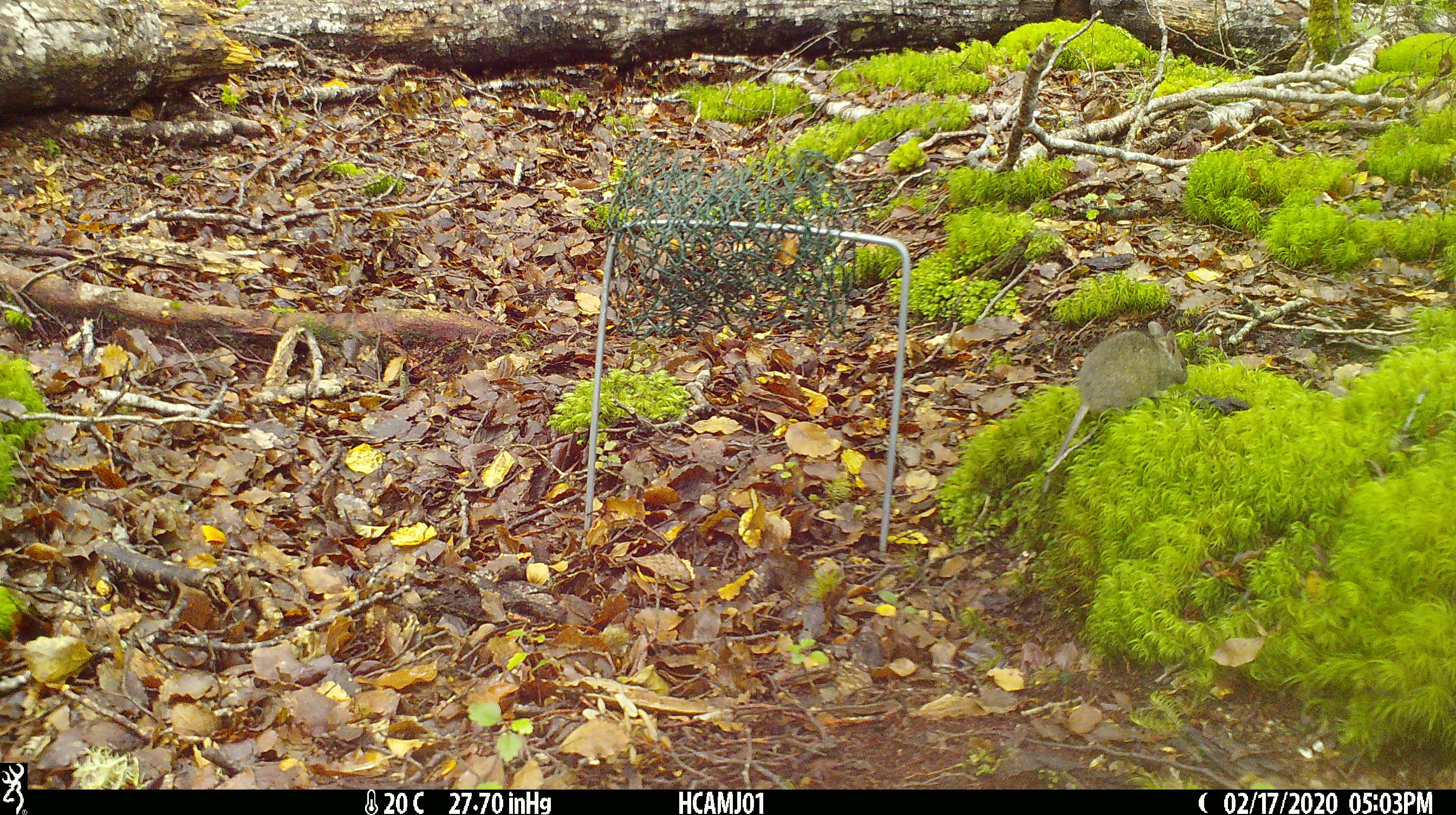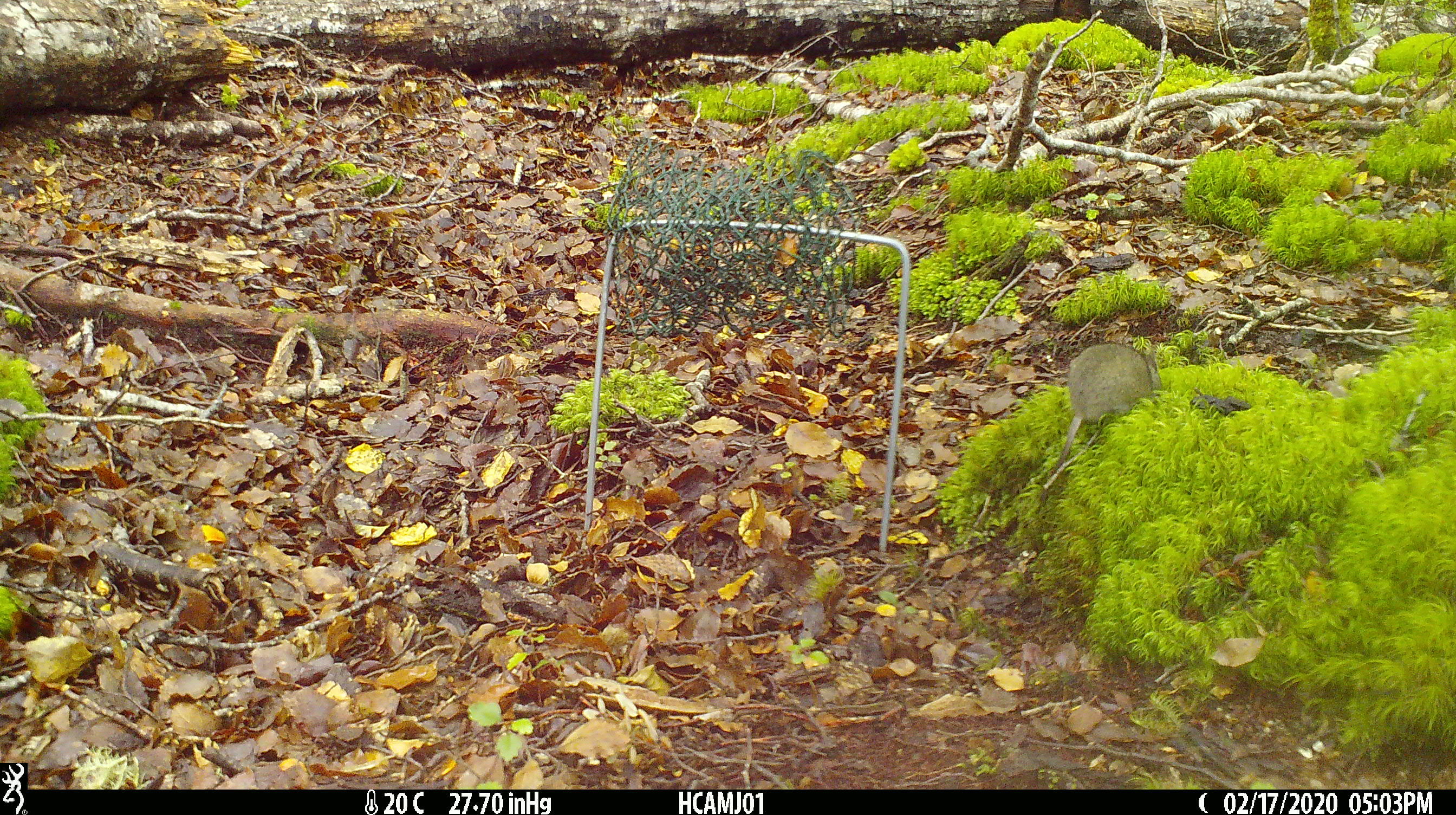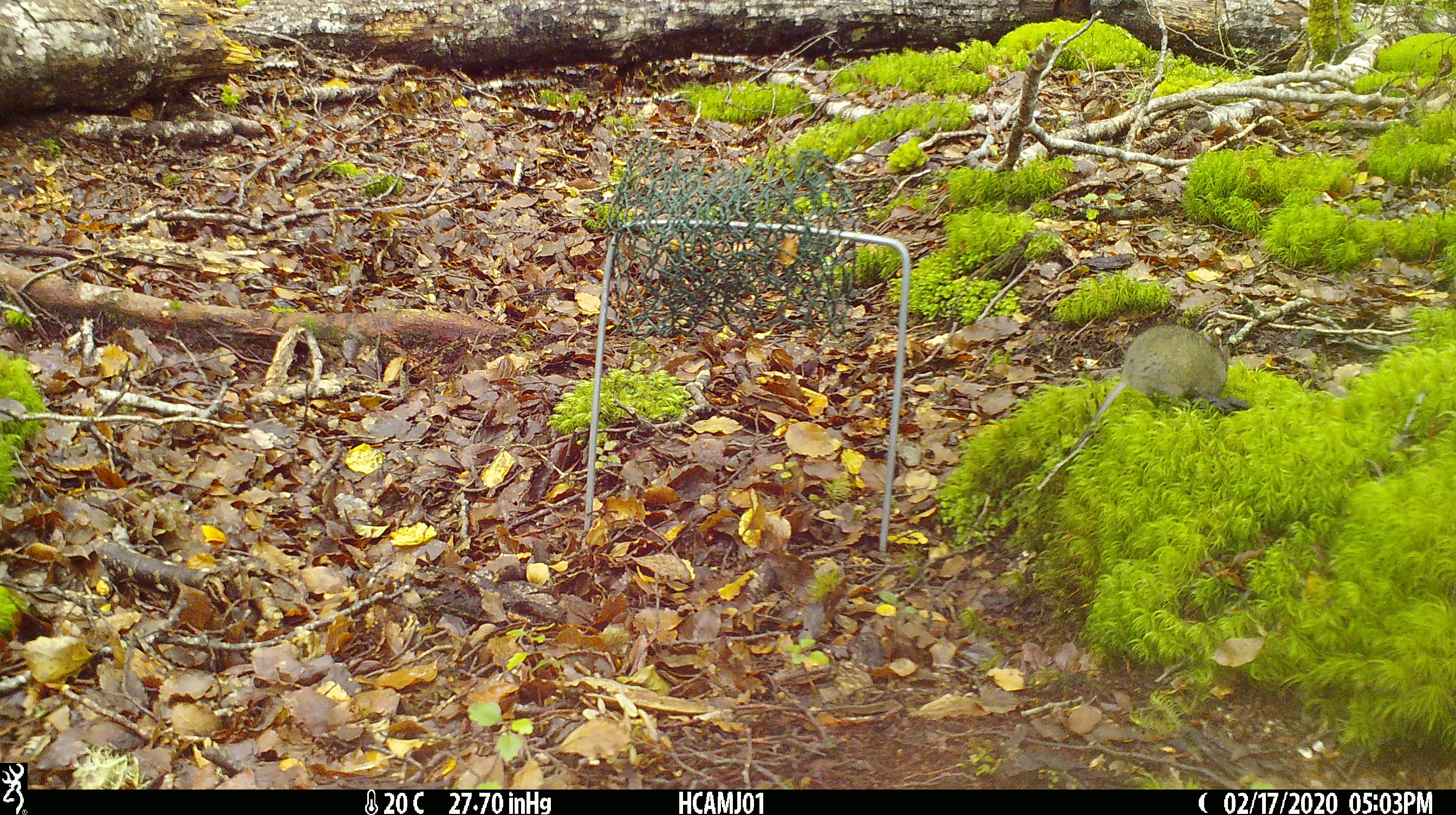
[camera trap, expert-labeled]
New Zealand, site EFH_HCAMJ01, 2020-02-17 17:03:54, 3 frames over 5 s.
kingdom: Animalia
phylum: Chordata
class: Mammalia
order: Rodentia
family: Muridae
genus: Mus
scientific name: Mus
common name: mouse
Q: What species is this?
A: Mouse (Mus).